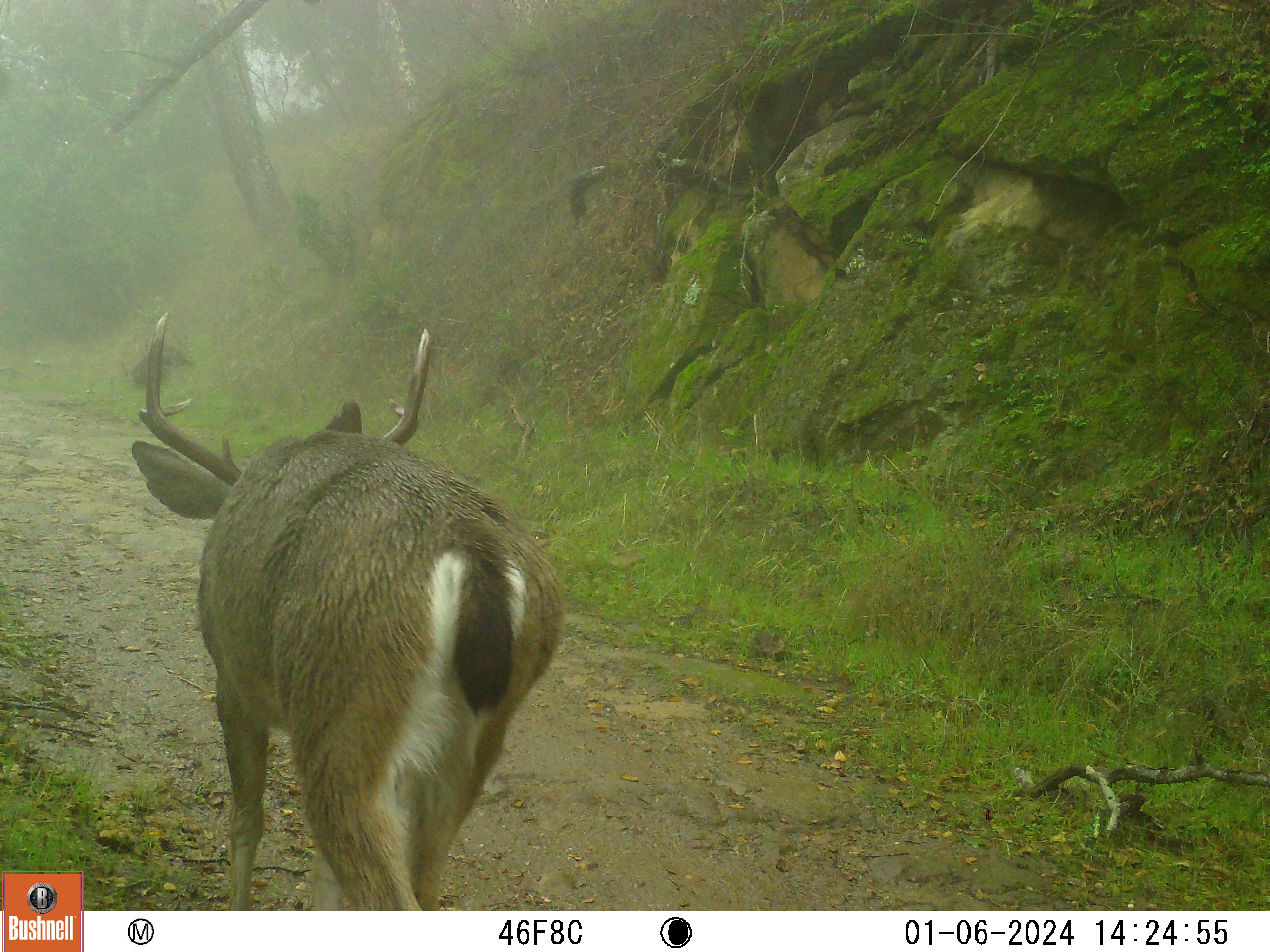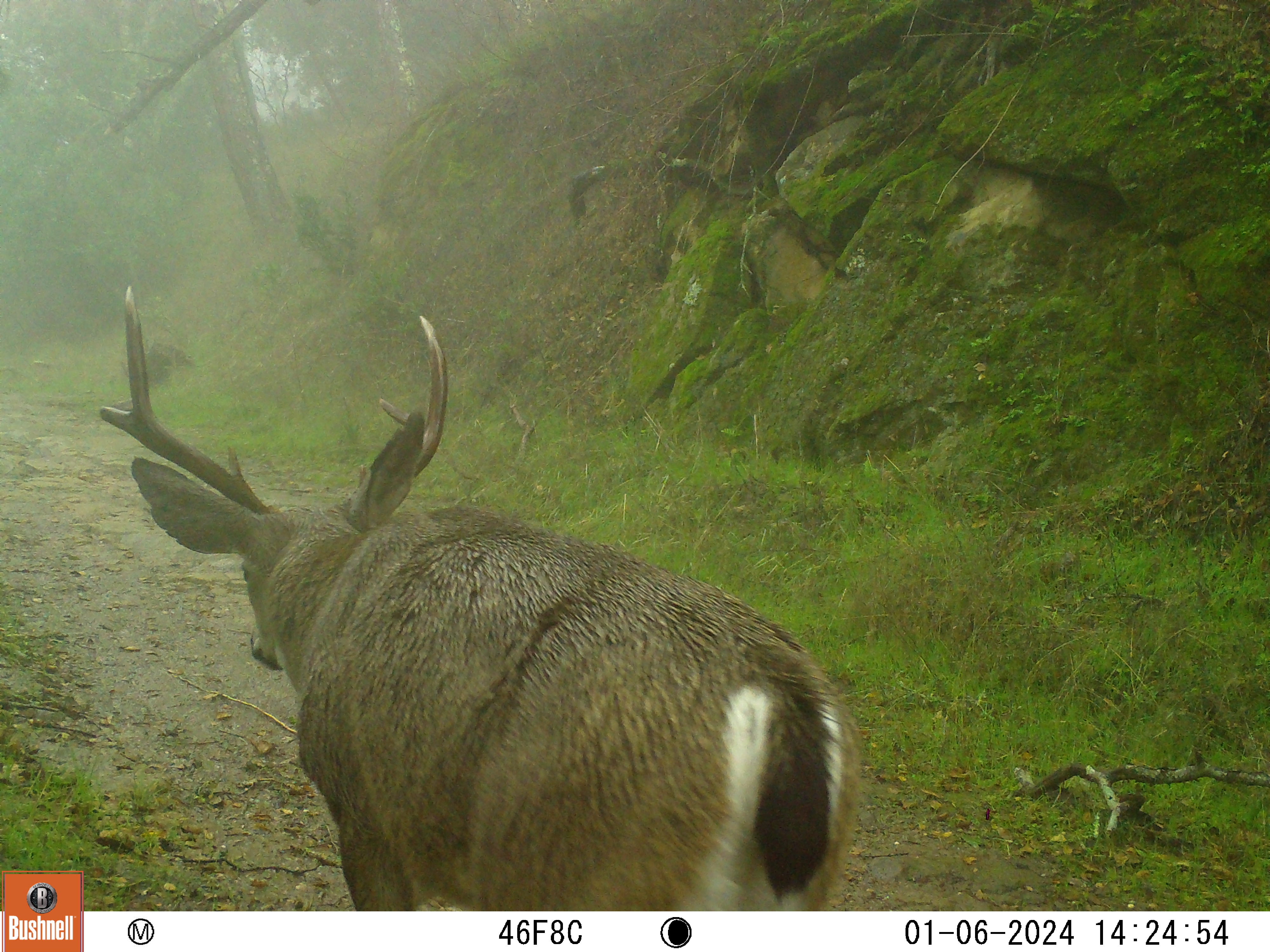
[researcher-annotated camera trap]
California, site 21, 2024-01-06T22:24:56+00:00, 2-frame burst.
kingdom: Animalia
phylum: Chordata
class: Mammalia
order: Artiodactyla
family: Cervidae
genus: Odocoileus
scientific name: Odocoileus hemionus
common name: mule deer